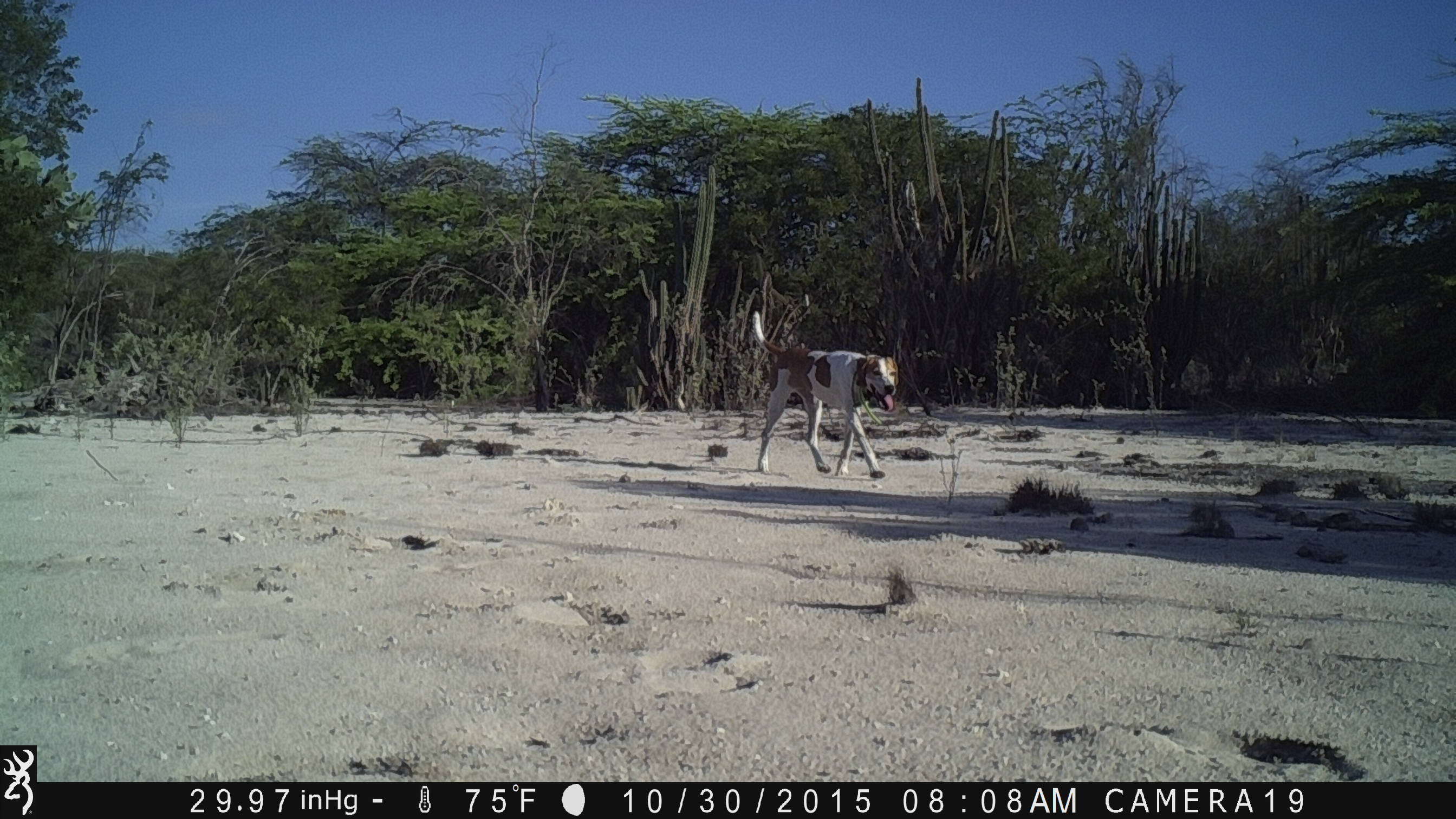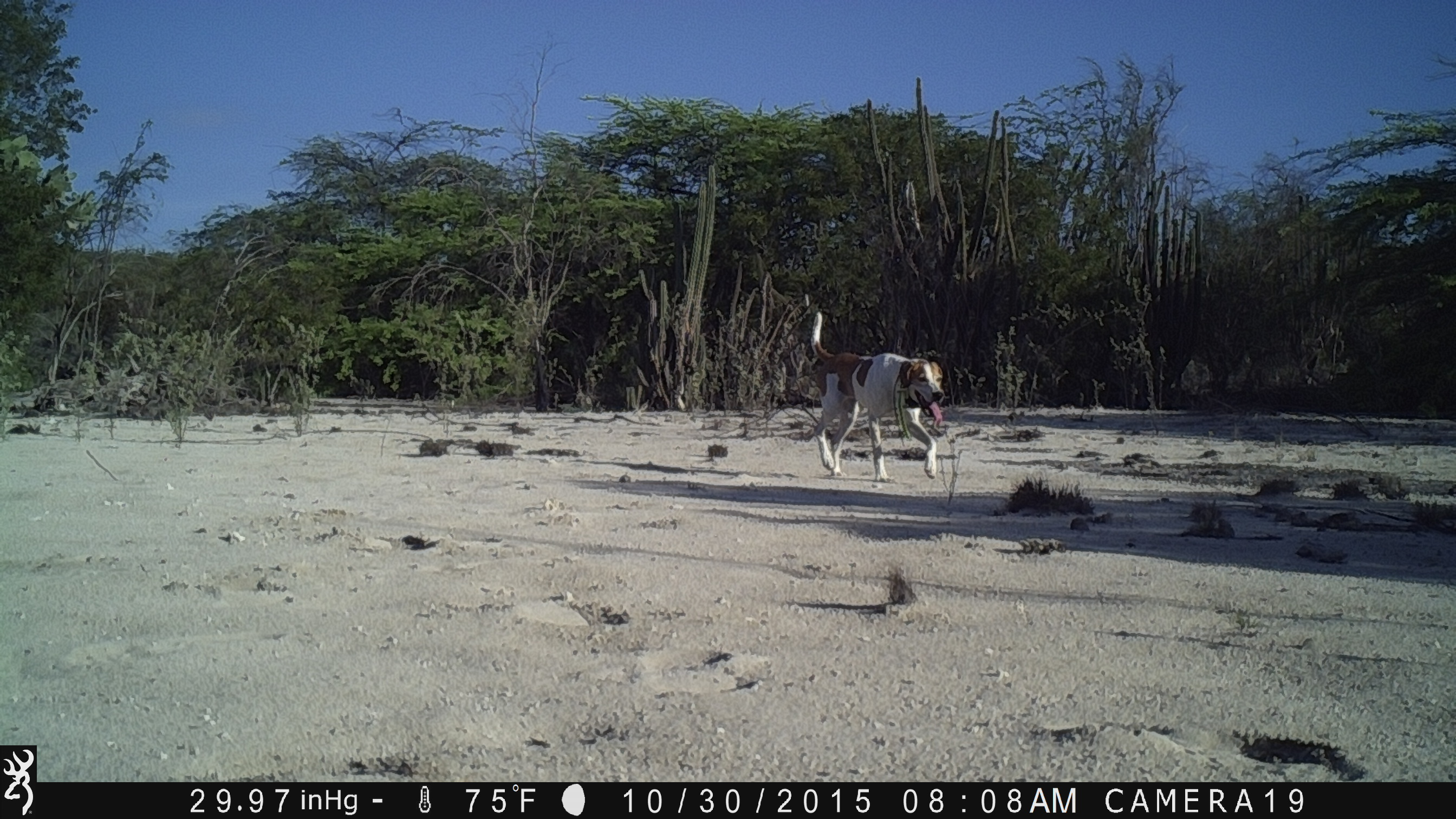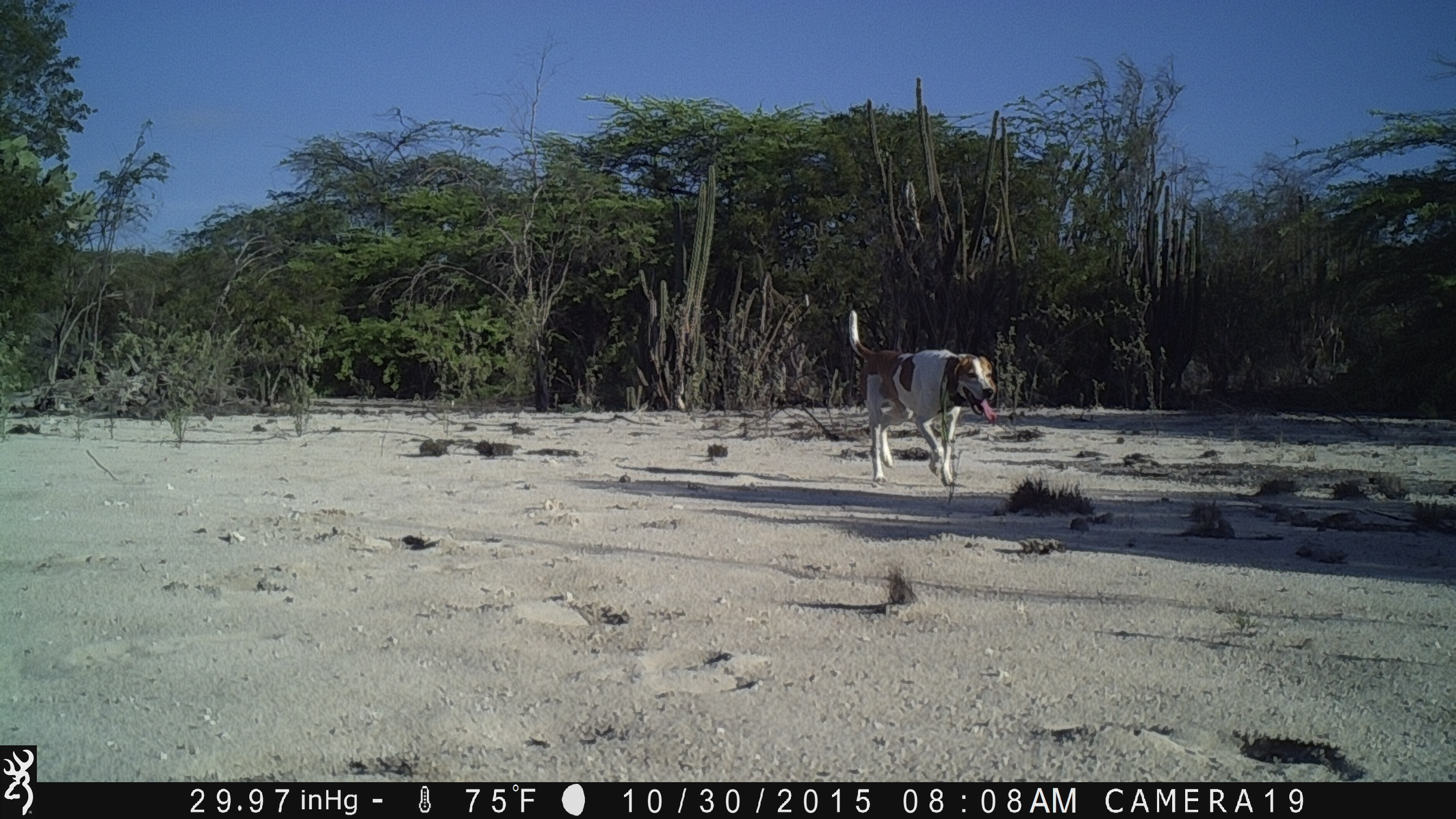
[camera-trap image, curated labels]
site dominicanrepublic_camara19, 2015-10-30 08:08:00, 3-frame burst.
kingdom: Animalia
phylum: Chordata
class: Mammalia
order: Carnivora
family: Canidae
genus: Canis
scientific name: Canis familiaris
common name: domestic dog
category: dog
Dog (domestic dog) (Canis familiaris).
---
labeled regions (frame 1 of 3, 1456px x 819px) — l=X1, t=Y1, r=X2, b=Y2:
dog: l=745, t=304, r=897, b=476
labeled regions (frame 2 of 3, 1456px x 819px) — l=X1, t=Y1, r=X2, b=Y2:
dog: l=794, t=310, r=947, b=483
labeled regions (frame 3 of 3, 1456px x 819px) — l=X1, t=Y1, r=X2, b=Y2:
dog: l=841, t=311, r=999, b=493